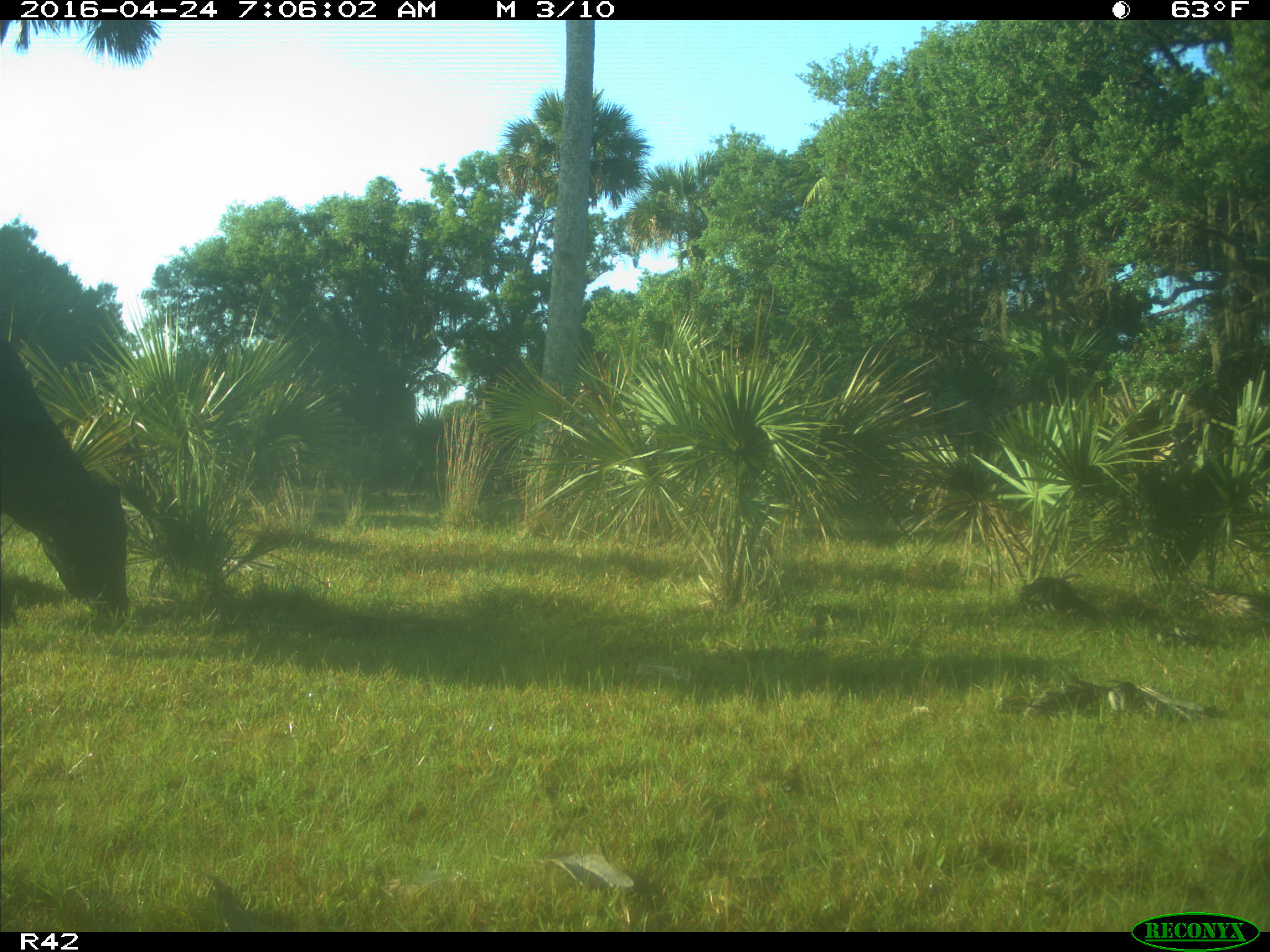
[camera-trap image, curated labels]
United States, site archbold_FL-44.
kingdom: Animalia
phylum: Chordata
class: Mammalia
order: Artiodactyla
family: Bovidae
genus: Bos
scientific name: Bos taurus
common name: domestic cow